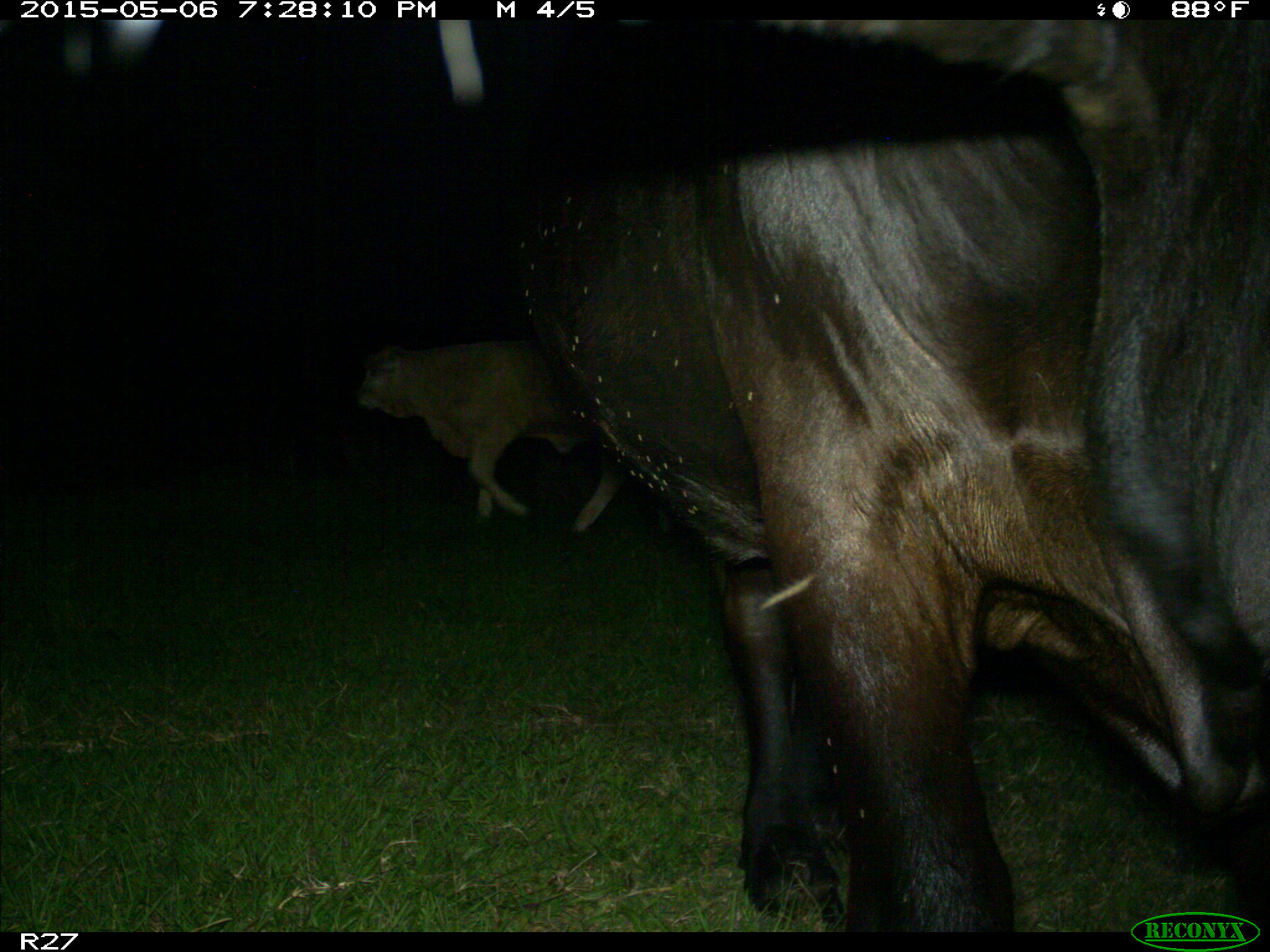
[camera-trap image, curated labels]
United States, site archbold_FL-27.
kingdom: Animalia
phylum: Chordata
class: Mammalia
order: Artiodactyla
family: Bovidae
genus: Bos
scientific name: Bos taurus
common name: domestic cow